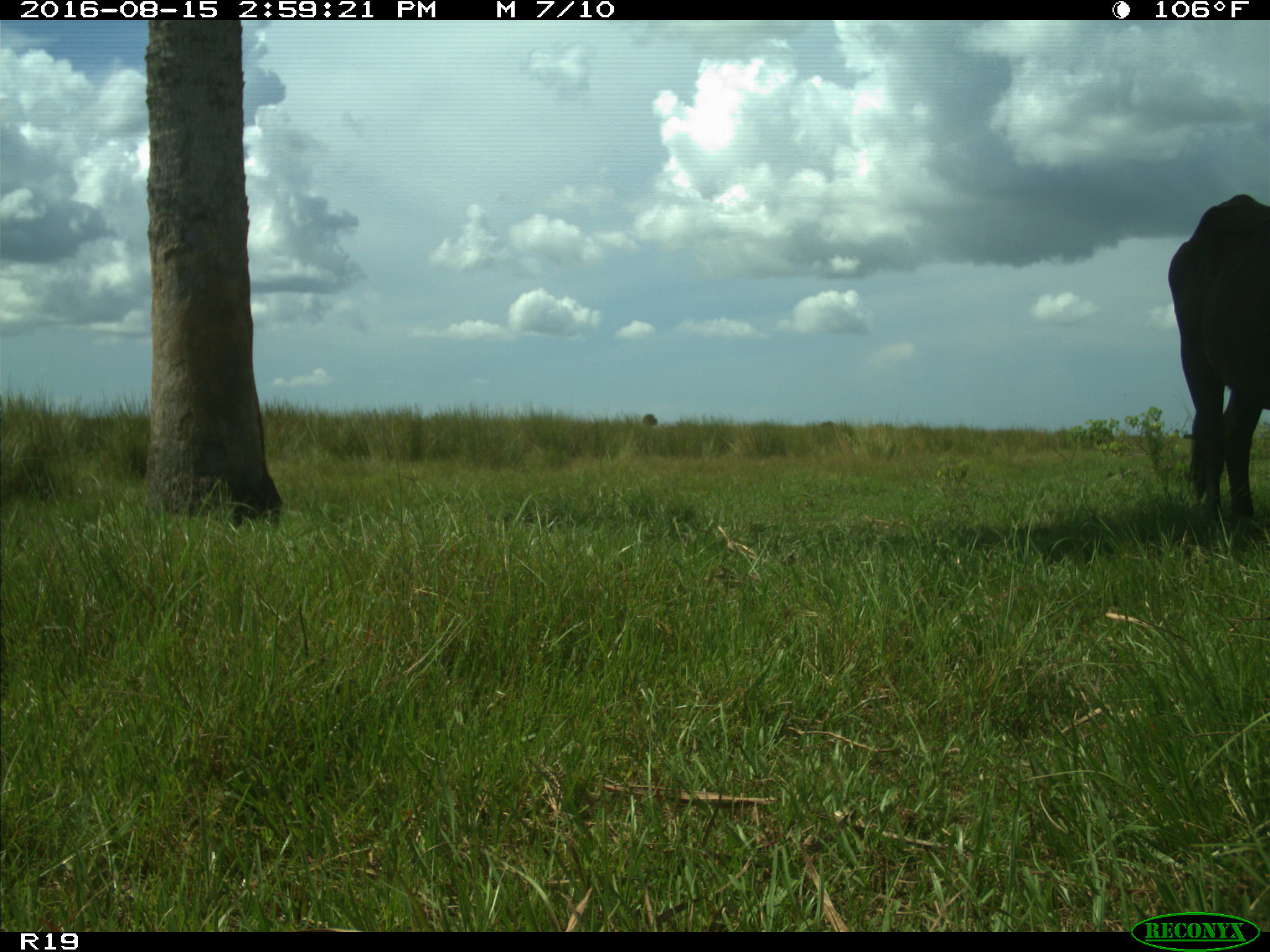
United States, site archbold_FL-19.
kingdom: Animalia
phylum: Chordata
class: Mammalia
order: Artiodactyla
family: Bovidae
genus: Bos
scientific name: Bos taurus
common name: domestic cow